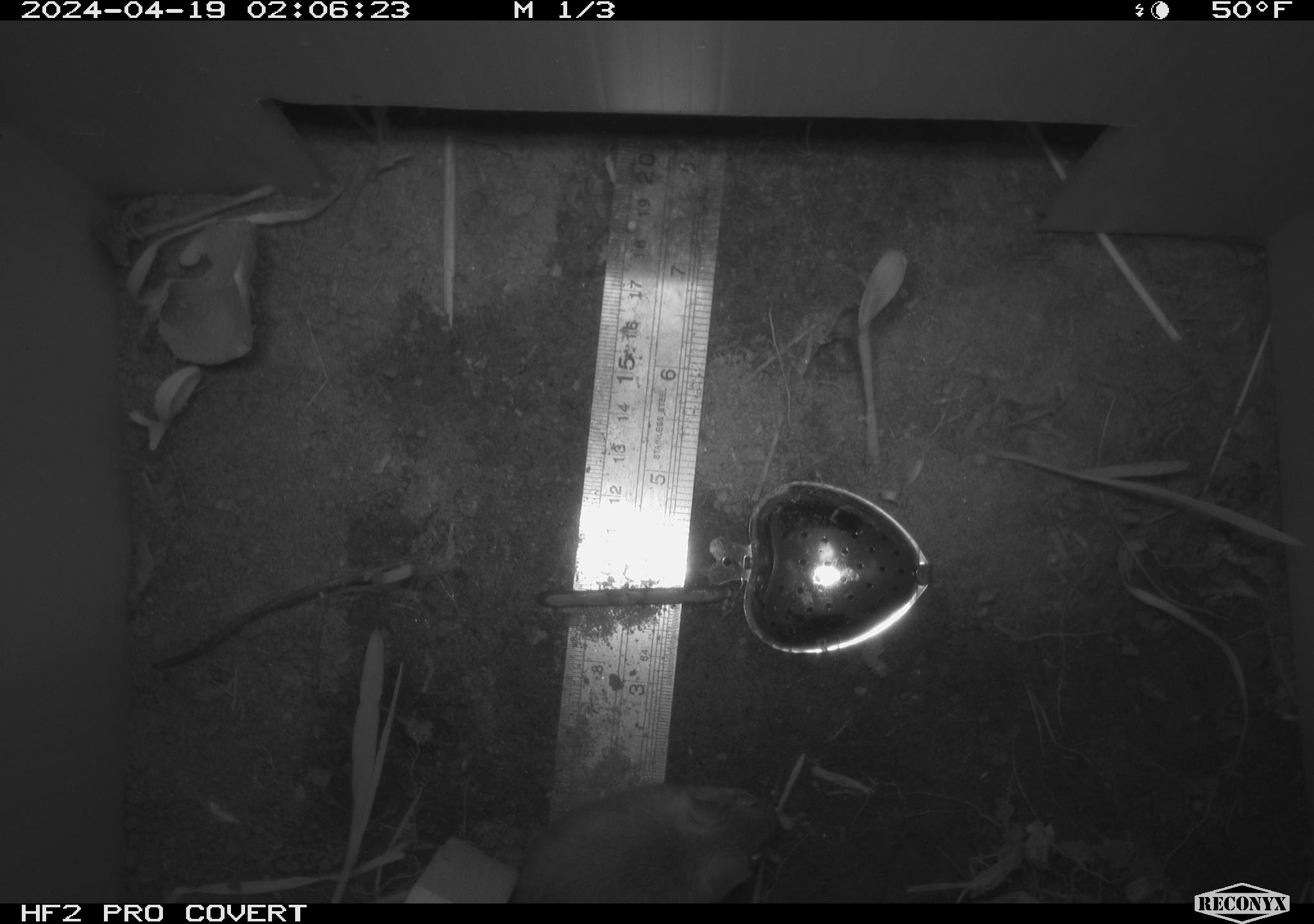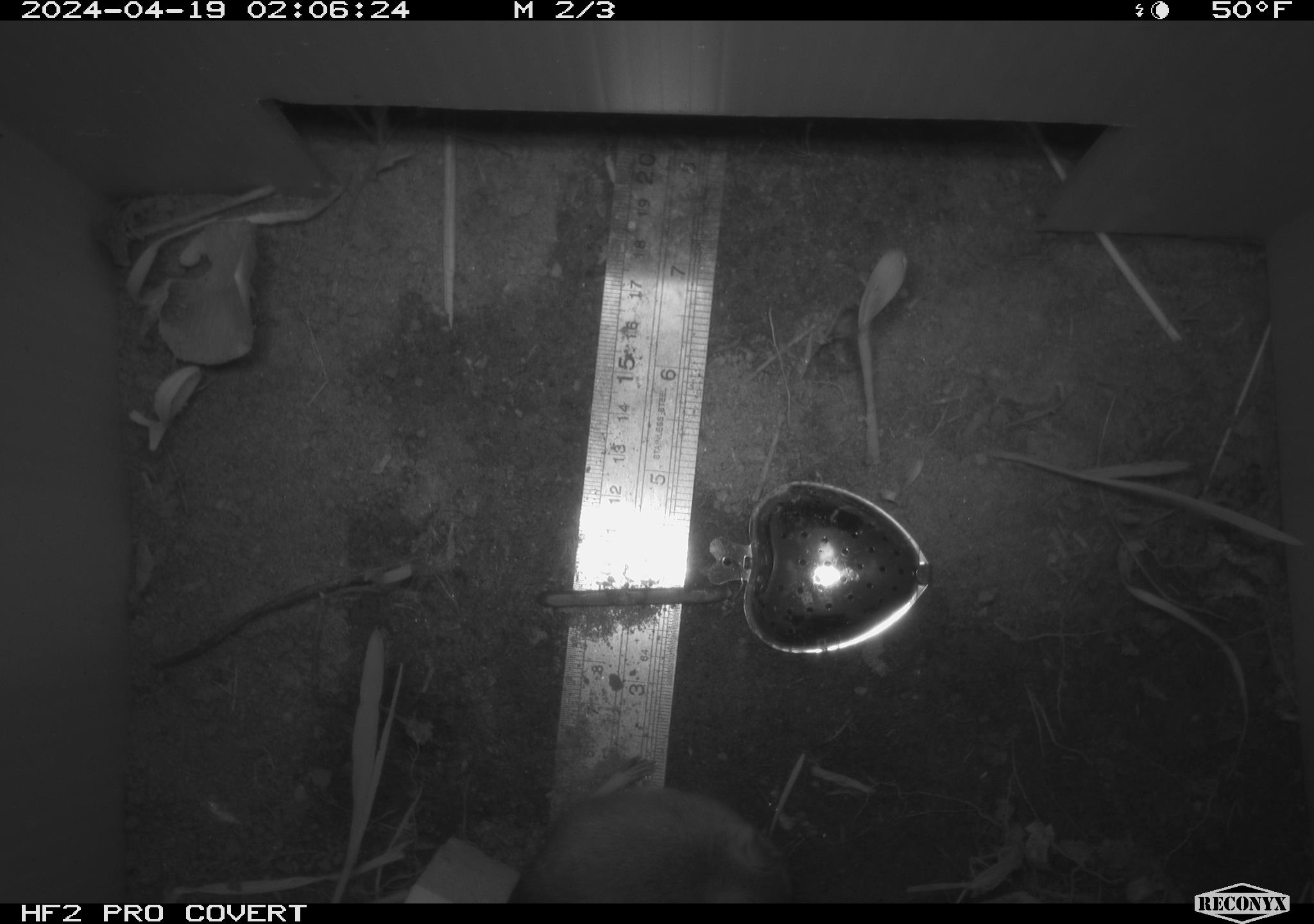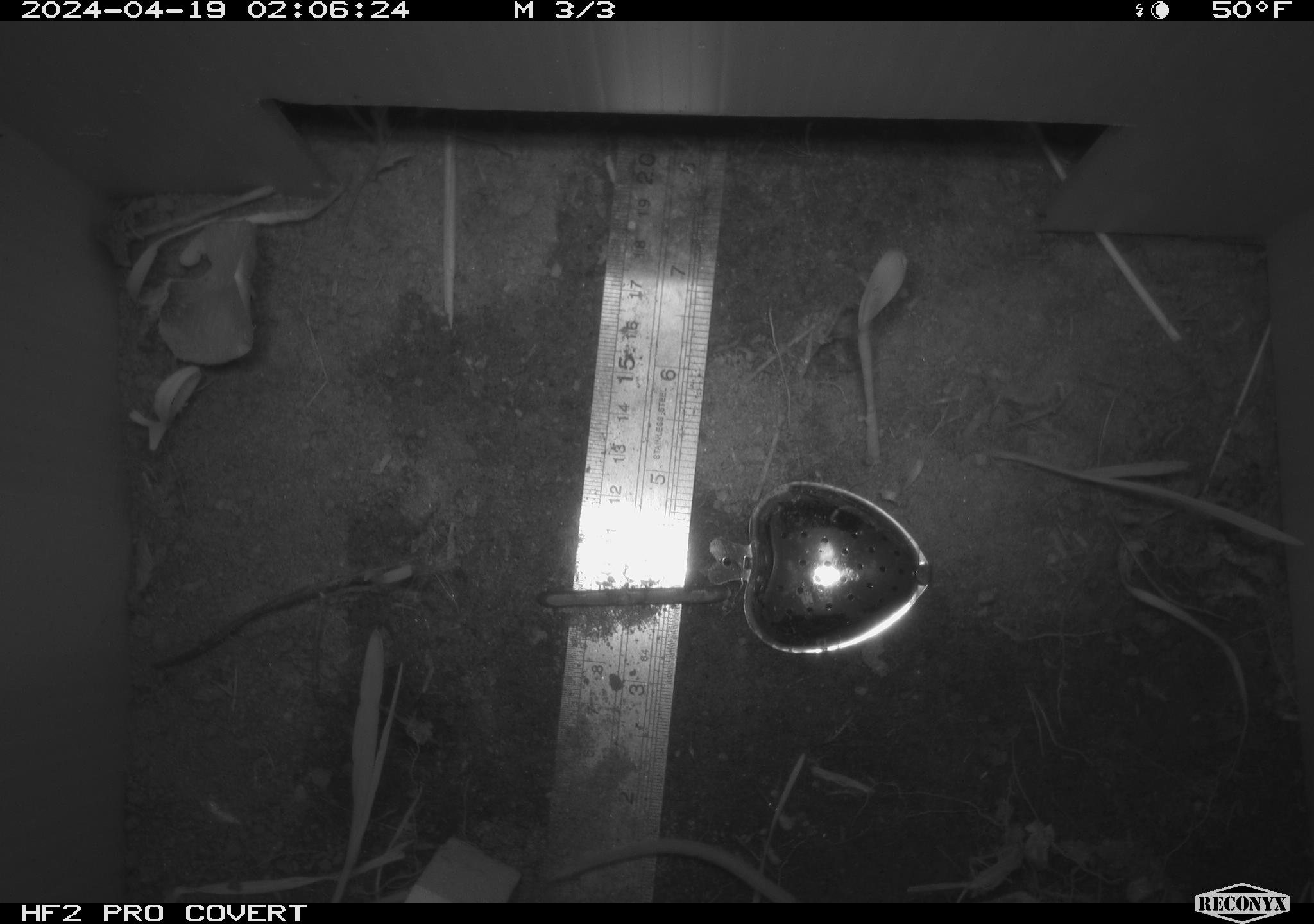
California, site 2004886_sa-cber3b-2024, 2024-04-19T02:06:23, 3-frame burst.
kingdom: Animalia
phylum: Chordata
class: Mammalia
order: Rodentia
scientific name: Rodentia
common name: mouse species